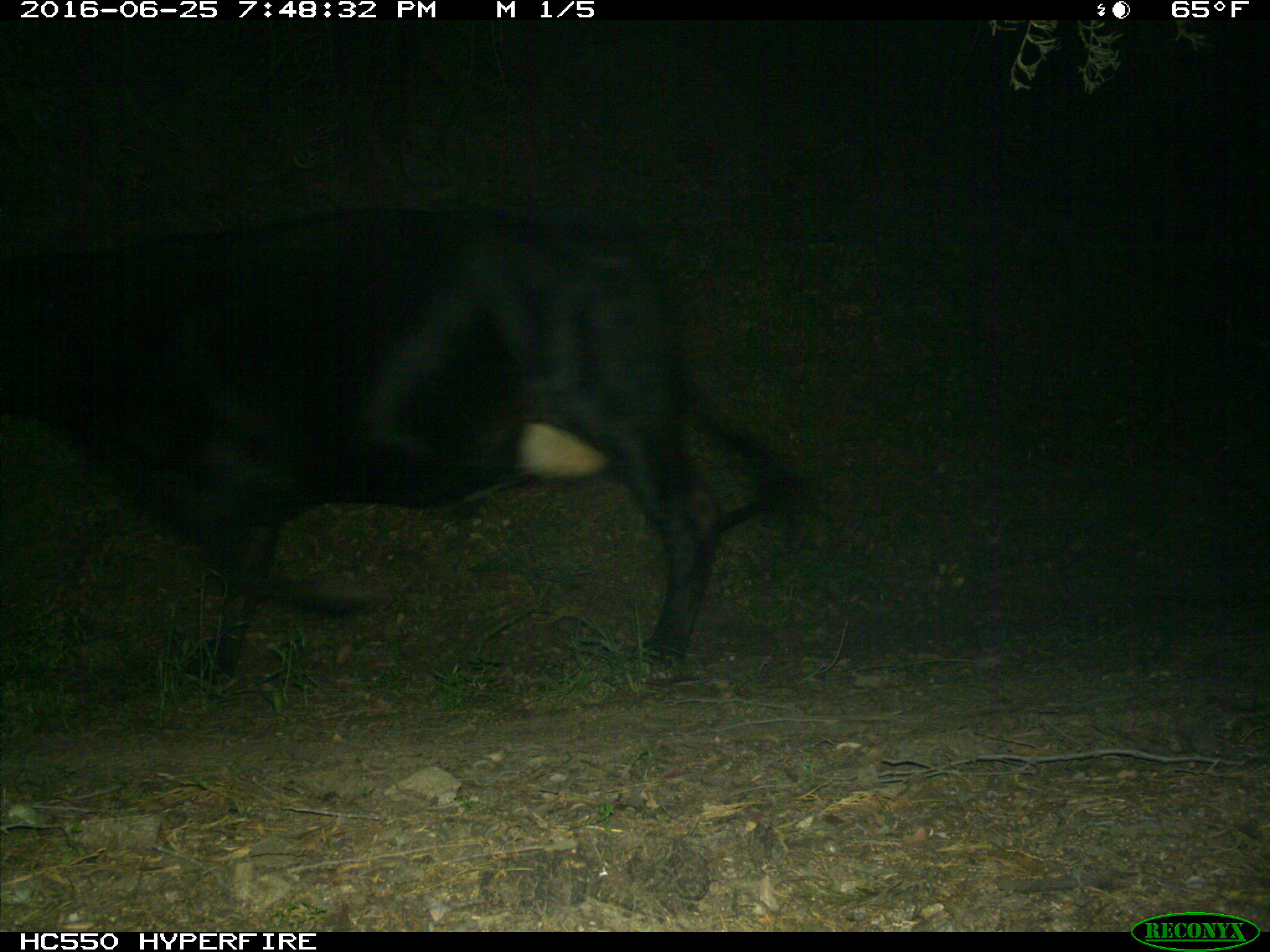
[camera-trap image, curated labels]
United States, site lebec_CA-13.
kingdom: Animalia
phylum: Chordata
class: Mammalia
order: Artiodactyla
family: Bovidae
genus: Bos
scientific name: Bos taurus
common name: domestic cow